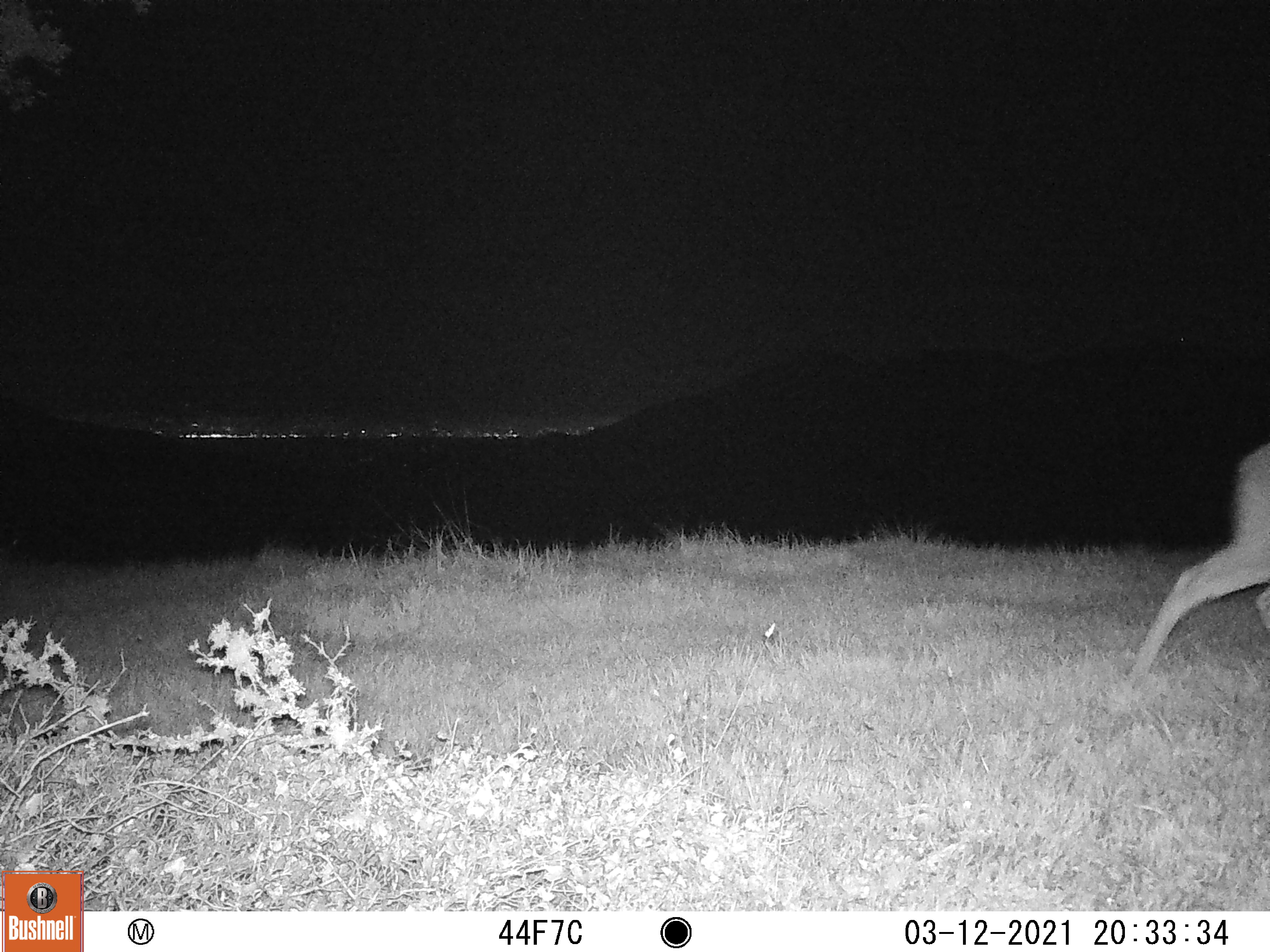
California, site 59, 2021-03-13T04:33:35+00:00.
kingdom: Animalia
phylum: Chordata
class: Mammalia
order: Artiodactyla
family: Cervidae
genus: Odocoileus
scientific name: Odocoileus hemionus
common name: mule deer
Mule deer (Odocoileus hemionus).